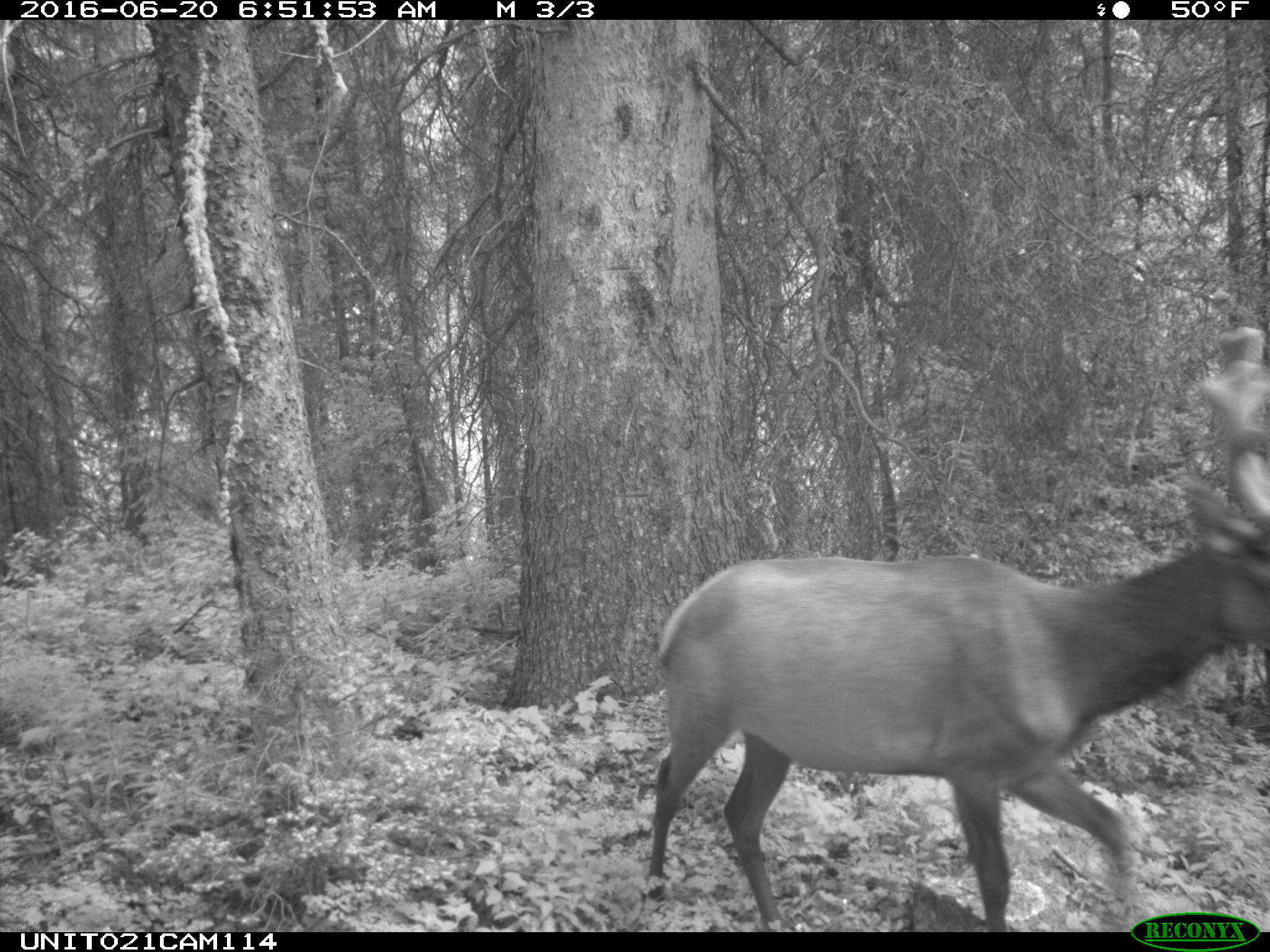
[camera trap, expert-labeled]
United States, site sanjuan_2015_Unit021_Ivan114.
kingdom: Animalia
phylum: Chordata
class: Mammalia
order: Artiodactyla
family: Cervidae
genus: Cervus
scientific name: Cervus elaphus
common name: red deer